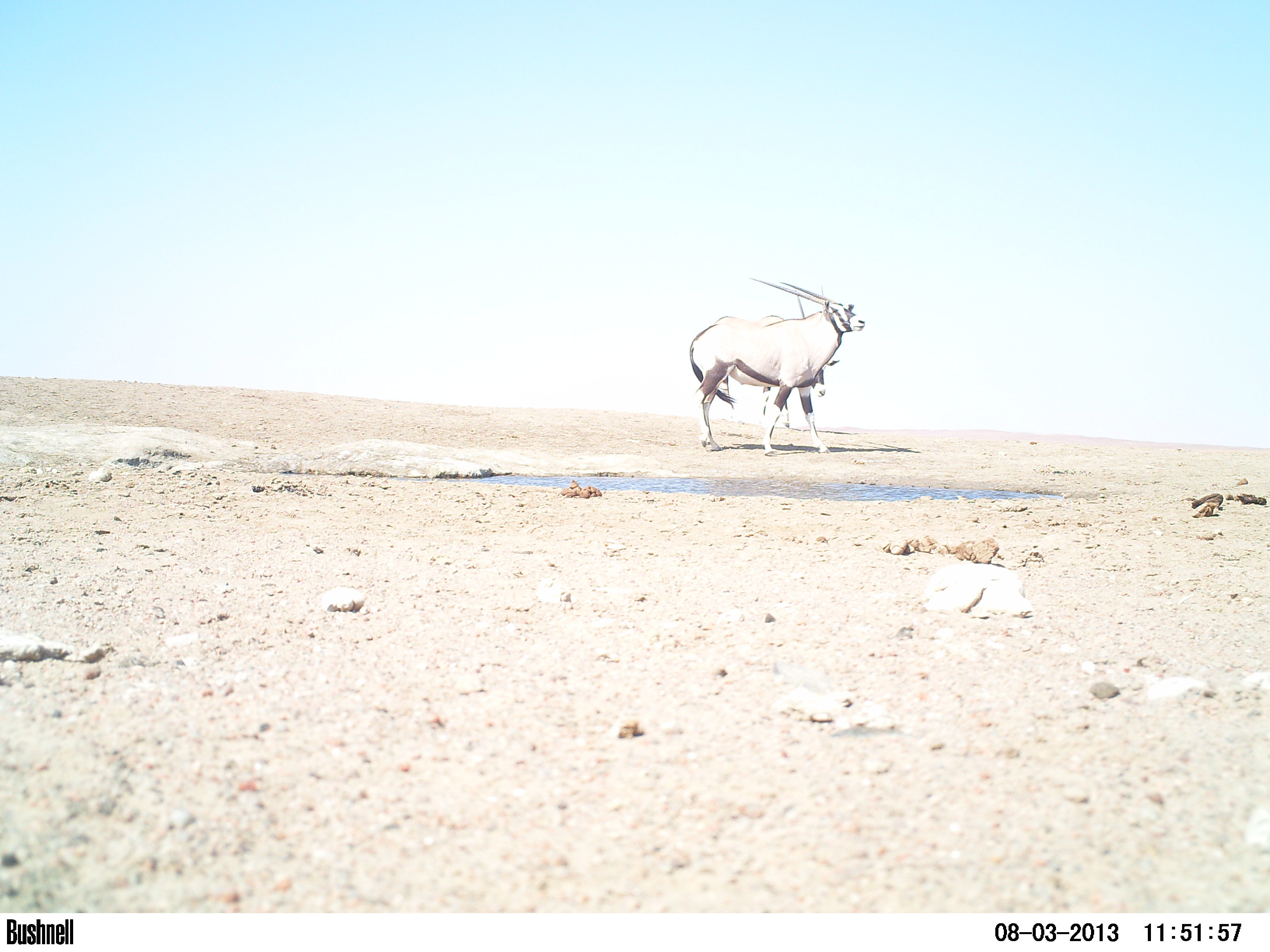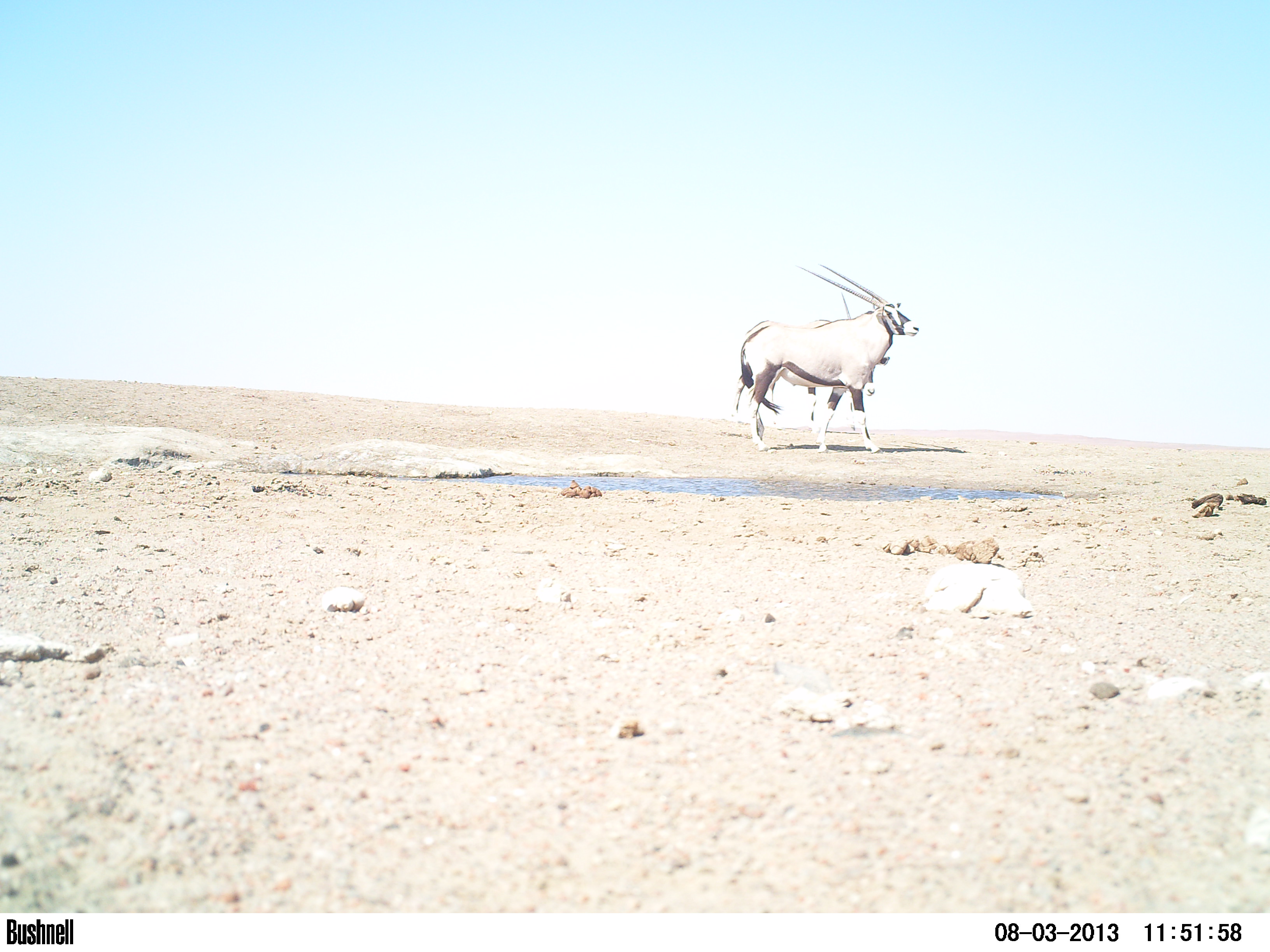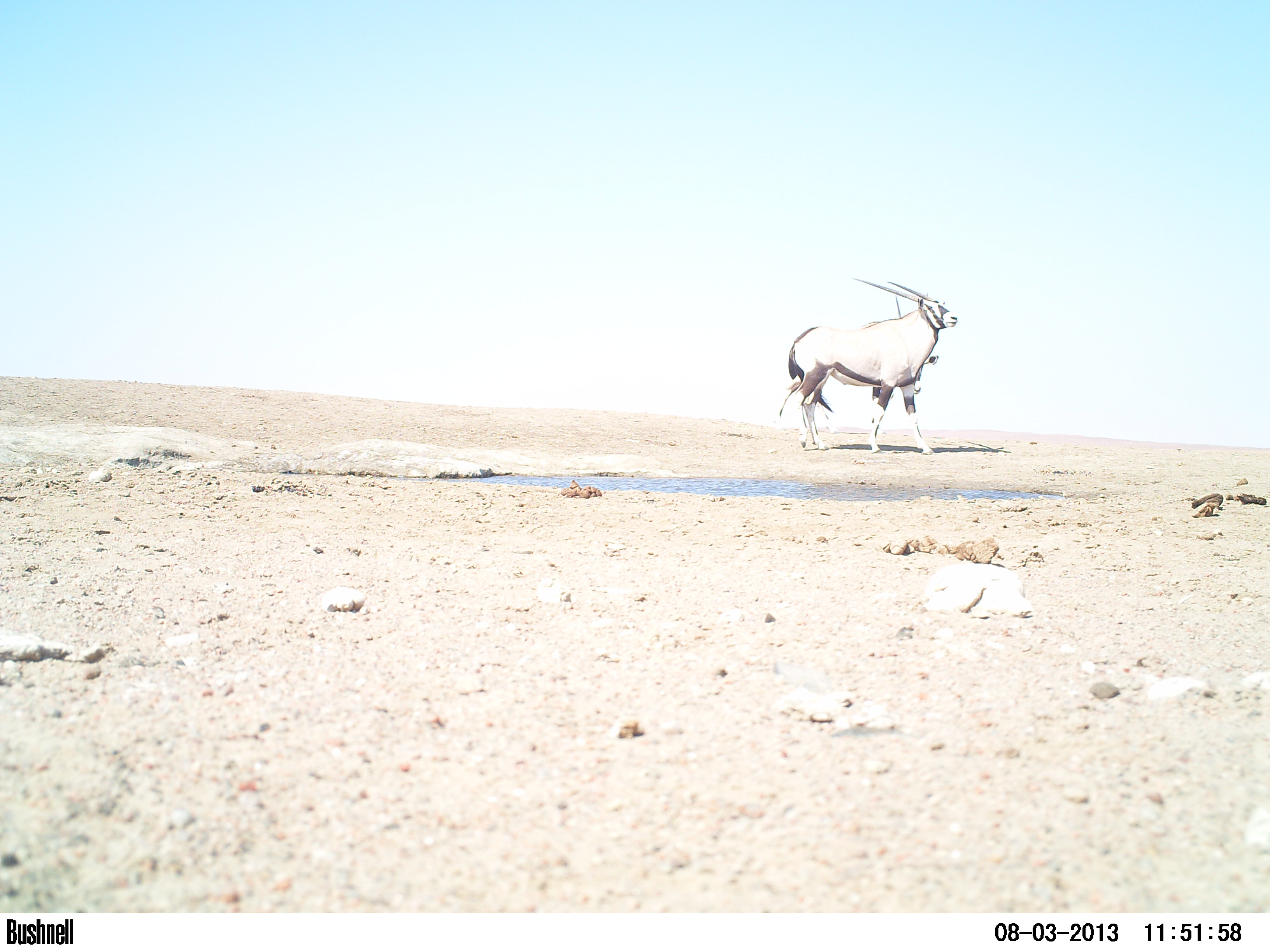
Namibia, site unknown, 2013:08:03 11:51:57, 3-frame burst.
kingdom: Animalia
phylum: Chordata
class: Mammalia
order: Artiodactyla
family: Bovidae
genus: Oryx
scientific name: Oryx gazella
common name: gemsbok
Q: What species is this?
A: Oryx gazella (gemsbok).